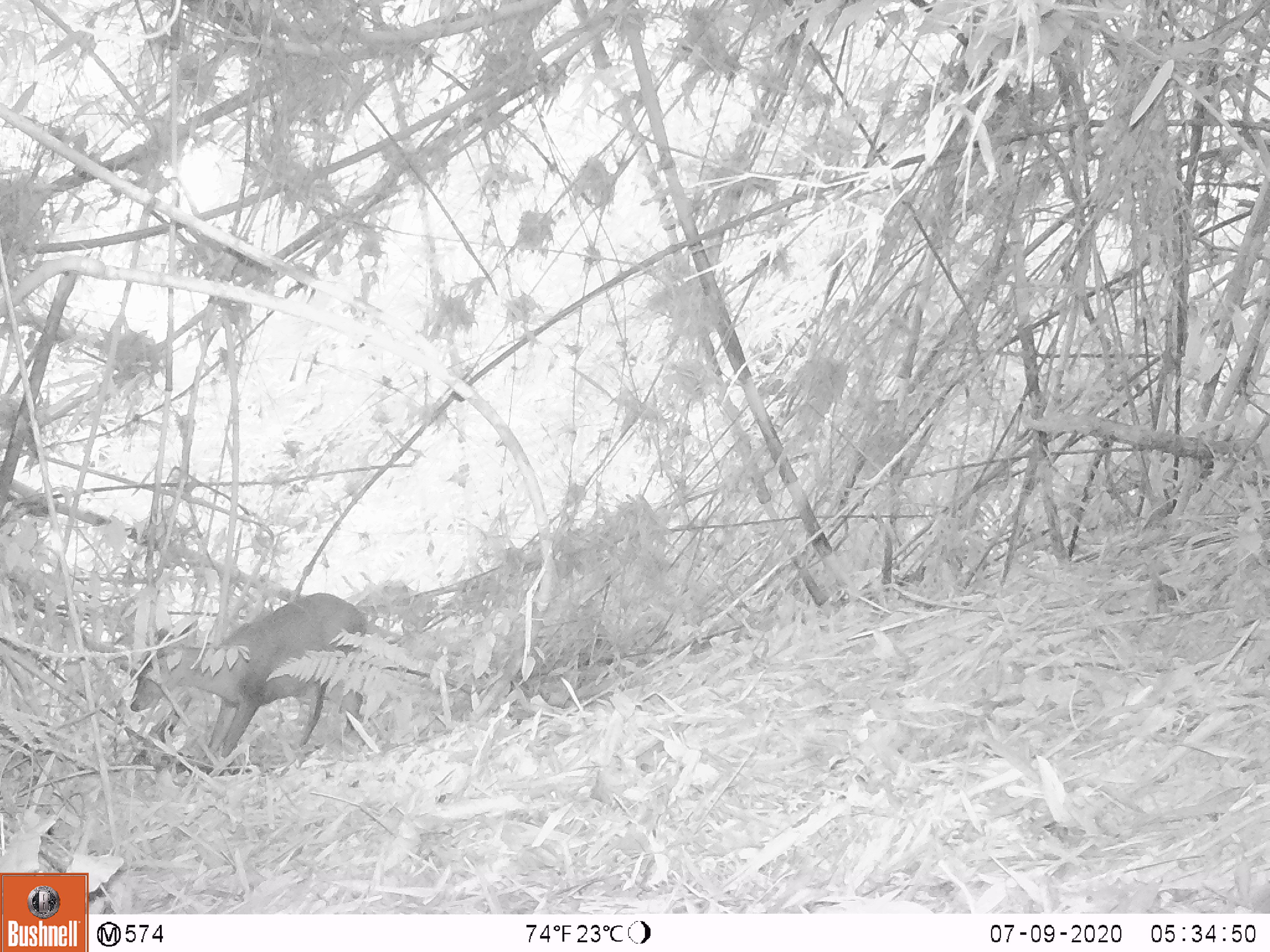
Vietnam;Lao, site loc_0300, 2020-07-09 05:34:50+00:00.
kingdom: Animalia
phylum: Chordata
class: Mammalia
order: Artiodactyla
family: Cervidae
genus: Muntiacus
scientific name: Muntiacus rooseveltorum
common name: roosevelt's muntjac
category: roosevelts muntjac group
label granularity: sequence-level